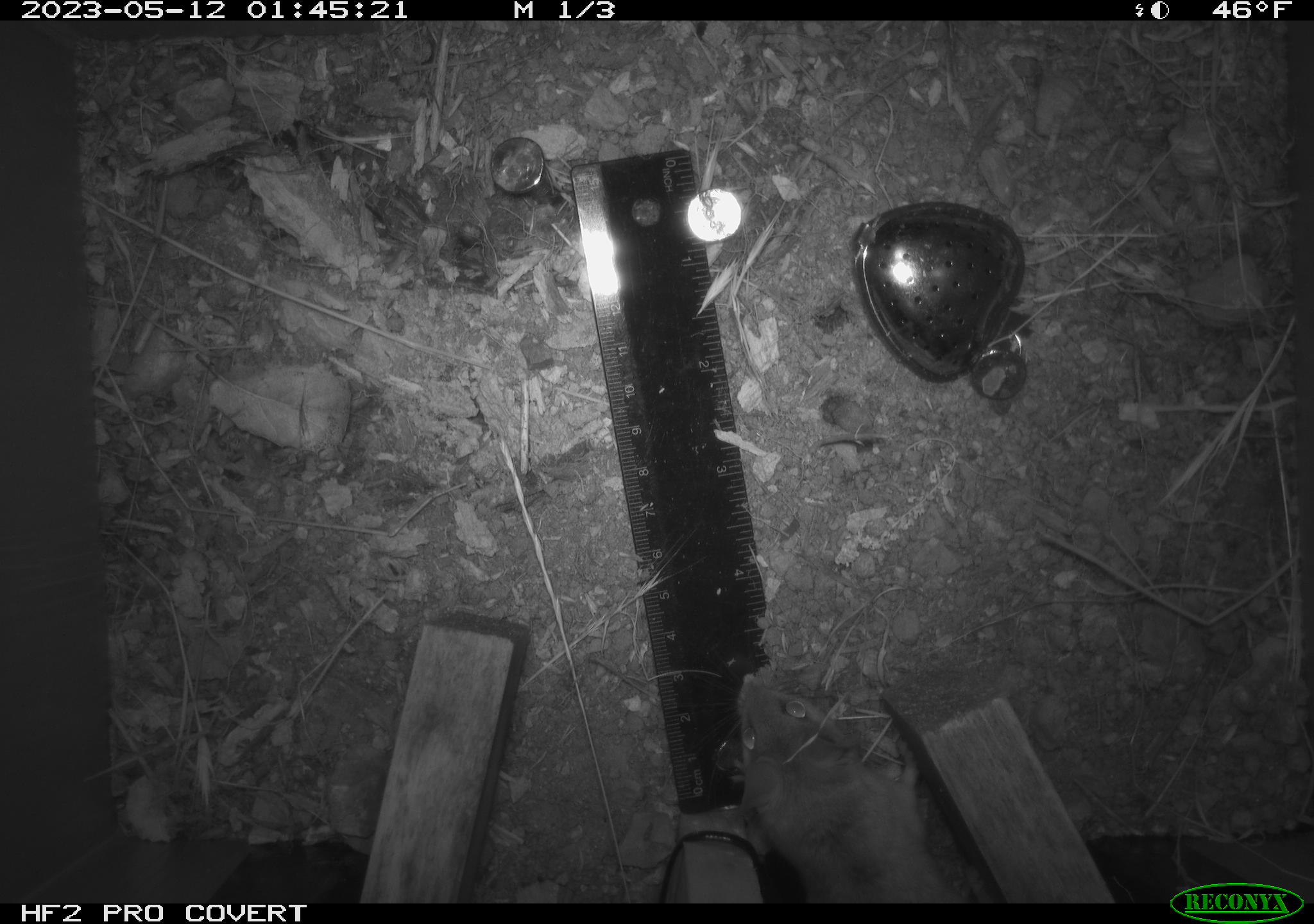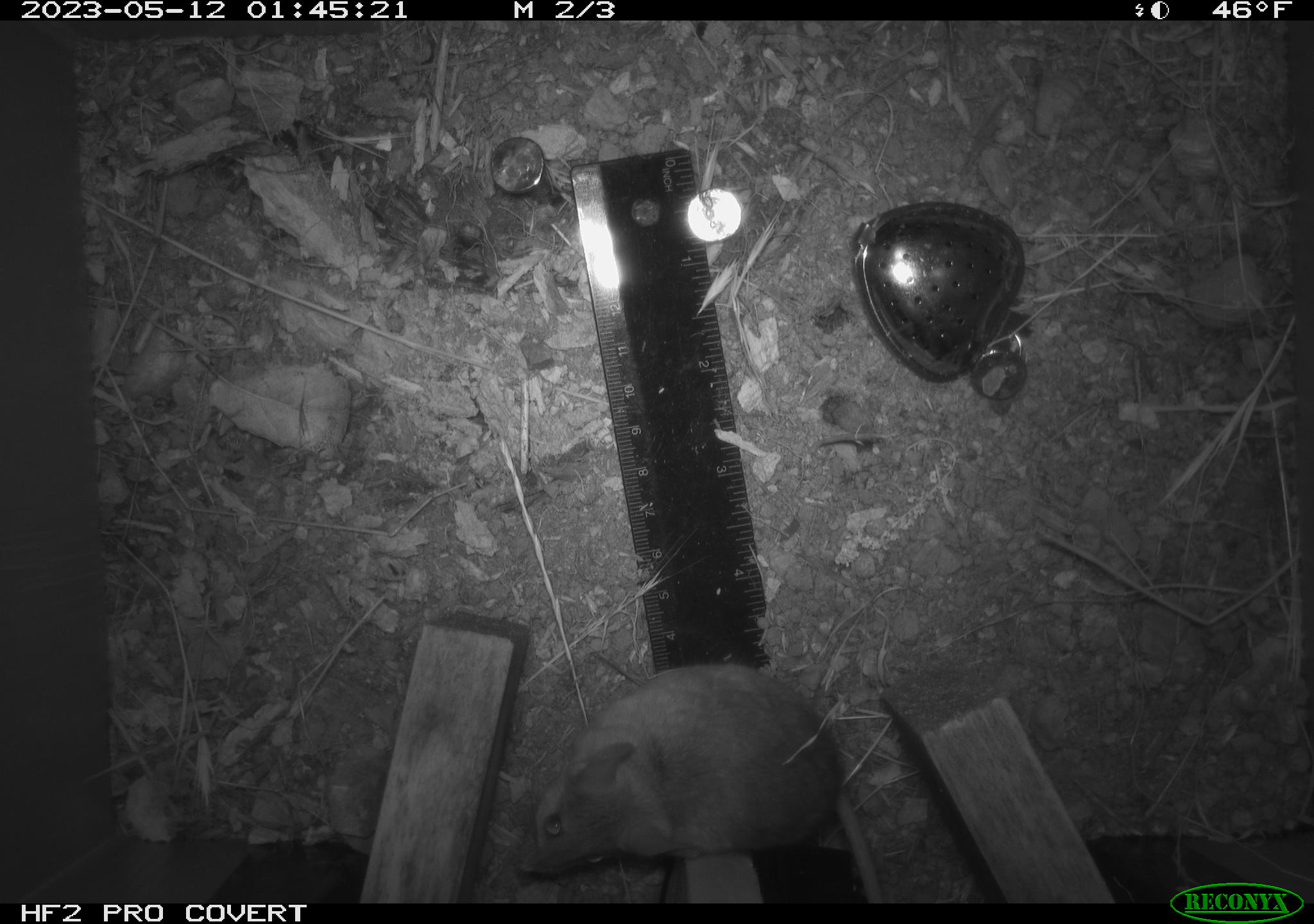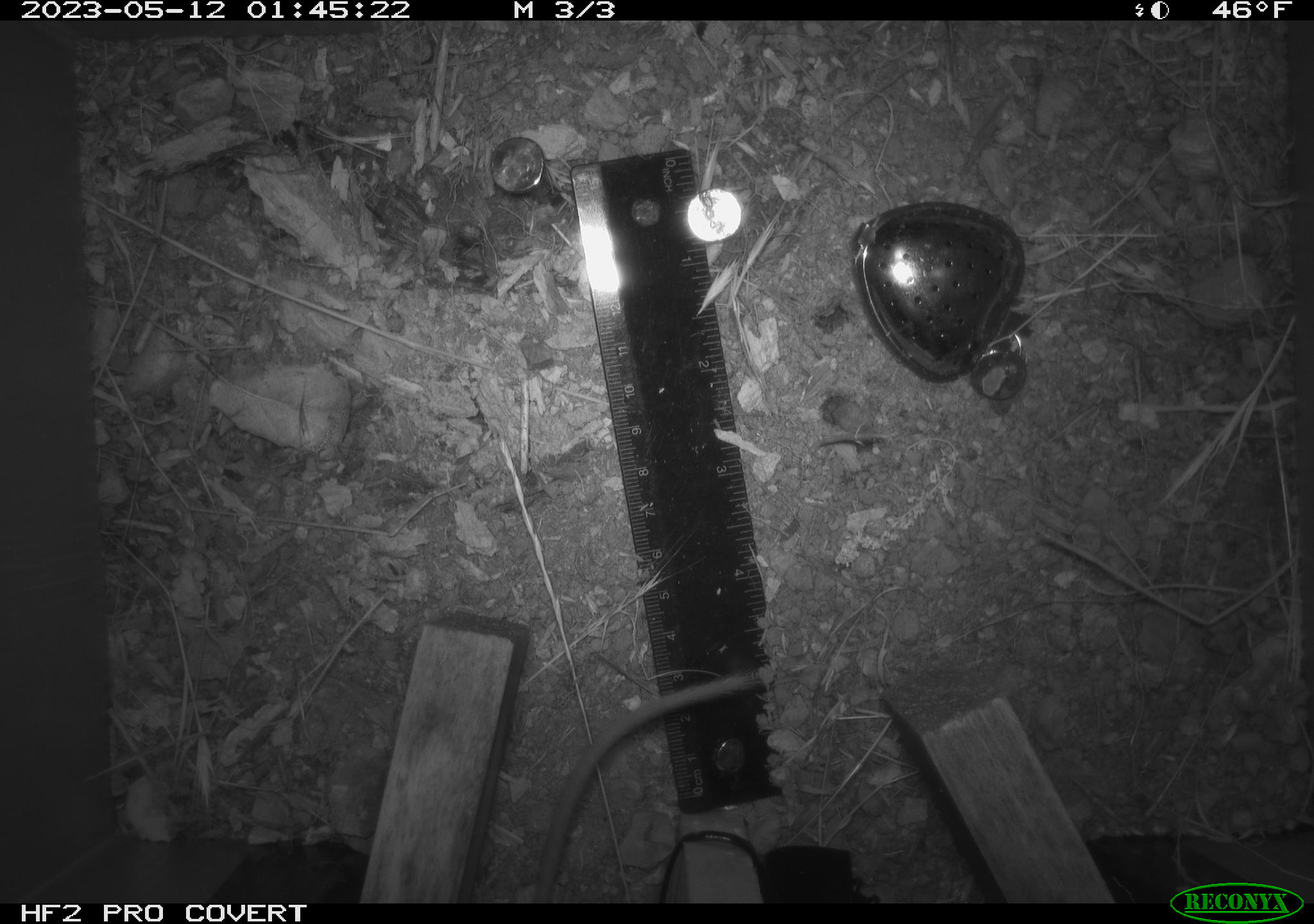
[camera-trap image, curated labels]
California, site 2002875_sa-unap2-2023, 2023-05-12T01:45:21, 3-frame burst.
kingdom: Animalia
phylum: Chordata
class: Mammalia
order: Rodentia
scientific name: Rodentia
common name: mouse species